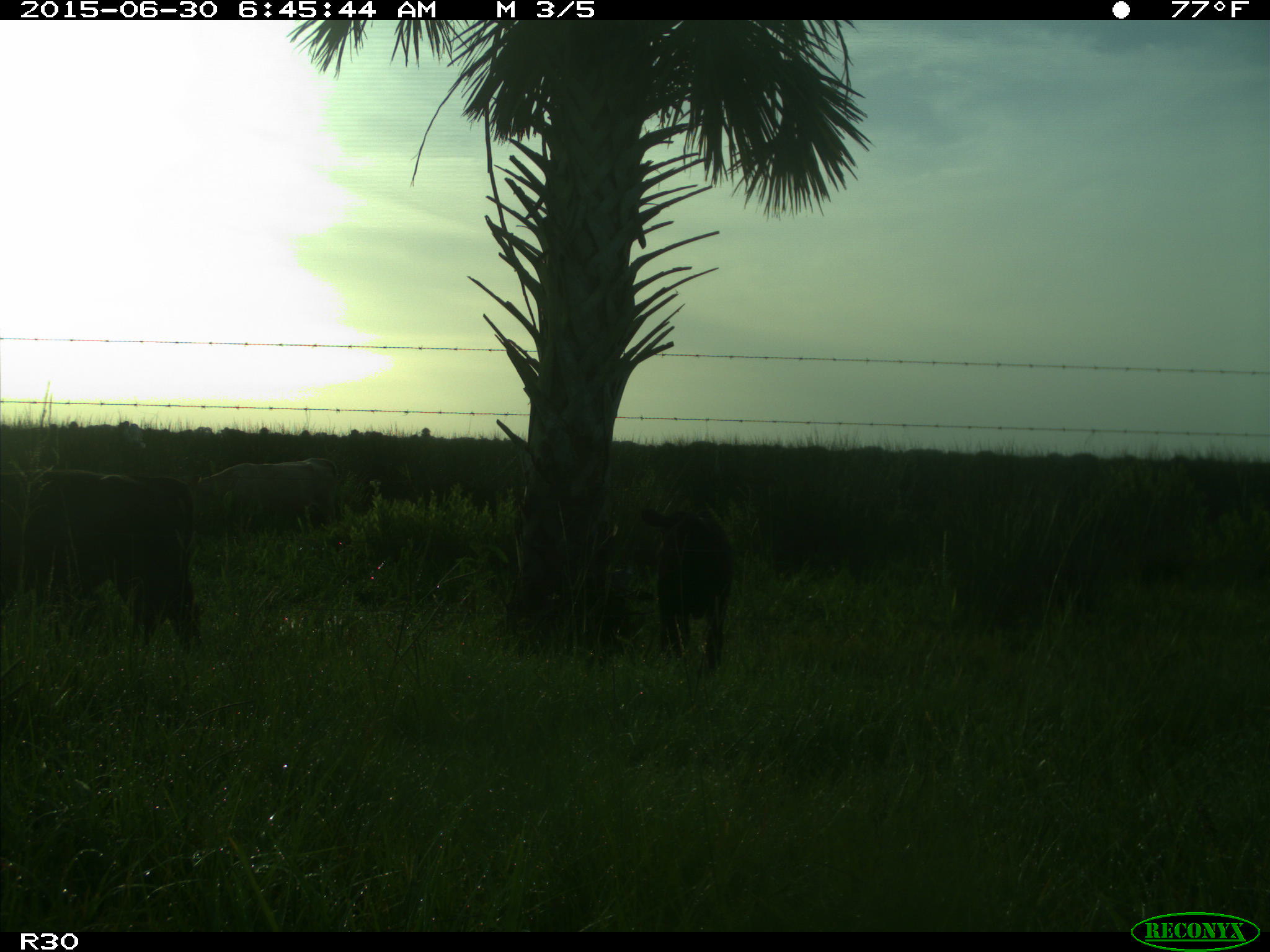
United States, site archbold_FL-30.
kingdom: Animalia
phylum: Chordata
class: Mammalia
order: Artiodactyla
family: Bovidae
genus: Bos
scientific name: Bos taurus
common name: domestic cow